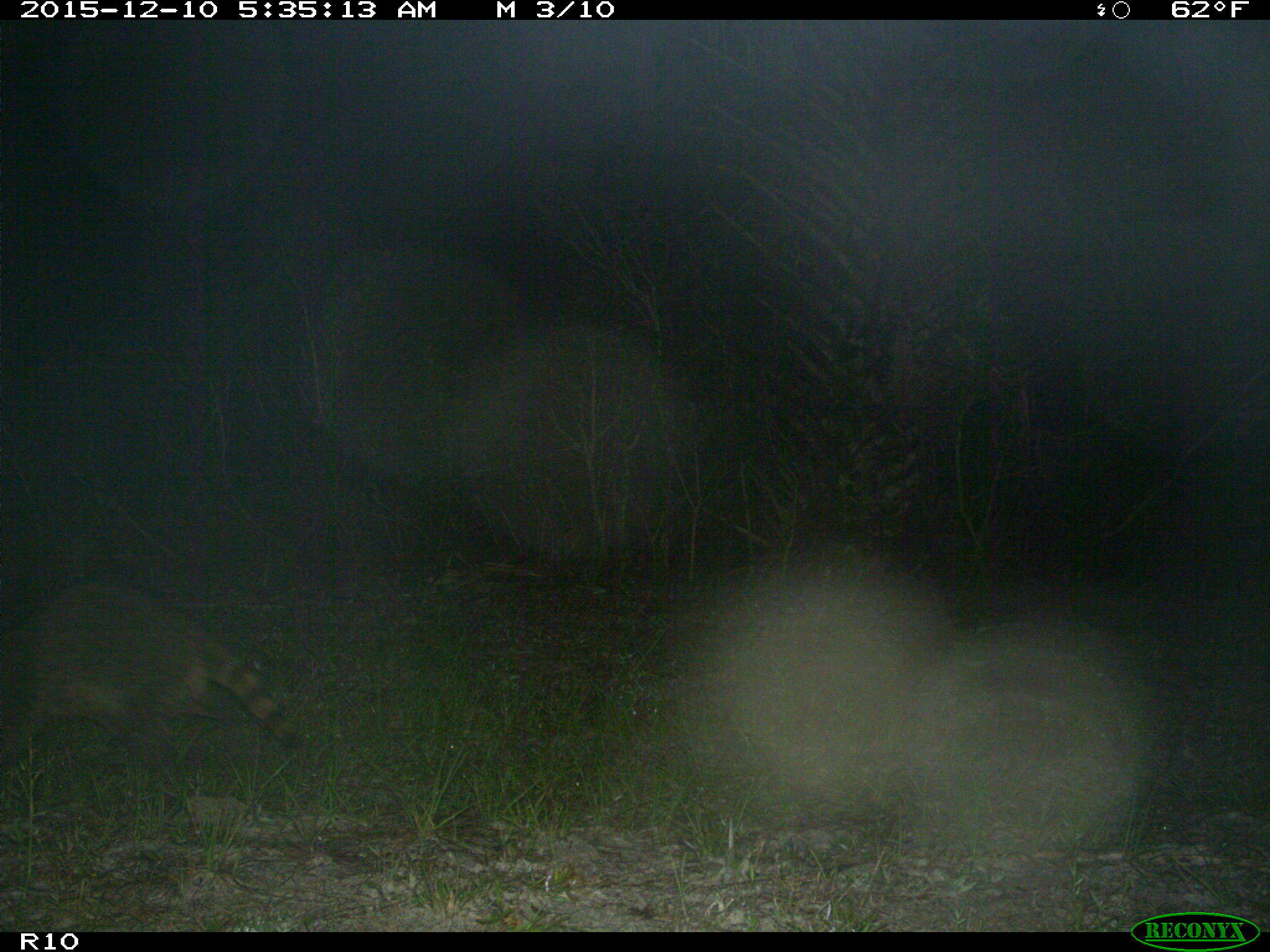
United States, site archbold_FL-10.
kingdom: Animalia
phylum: Chordata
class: Mammalia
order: Carnivora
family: Procyonidae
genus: Procyon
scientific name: Procyon lotor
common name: common raccoon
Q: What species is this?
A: Procyon lotor (common raccoon).